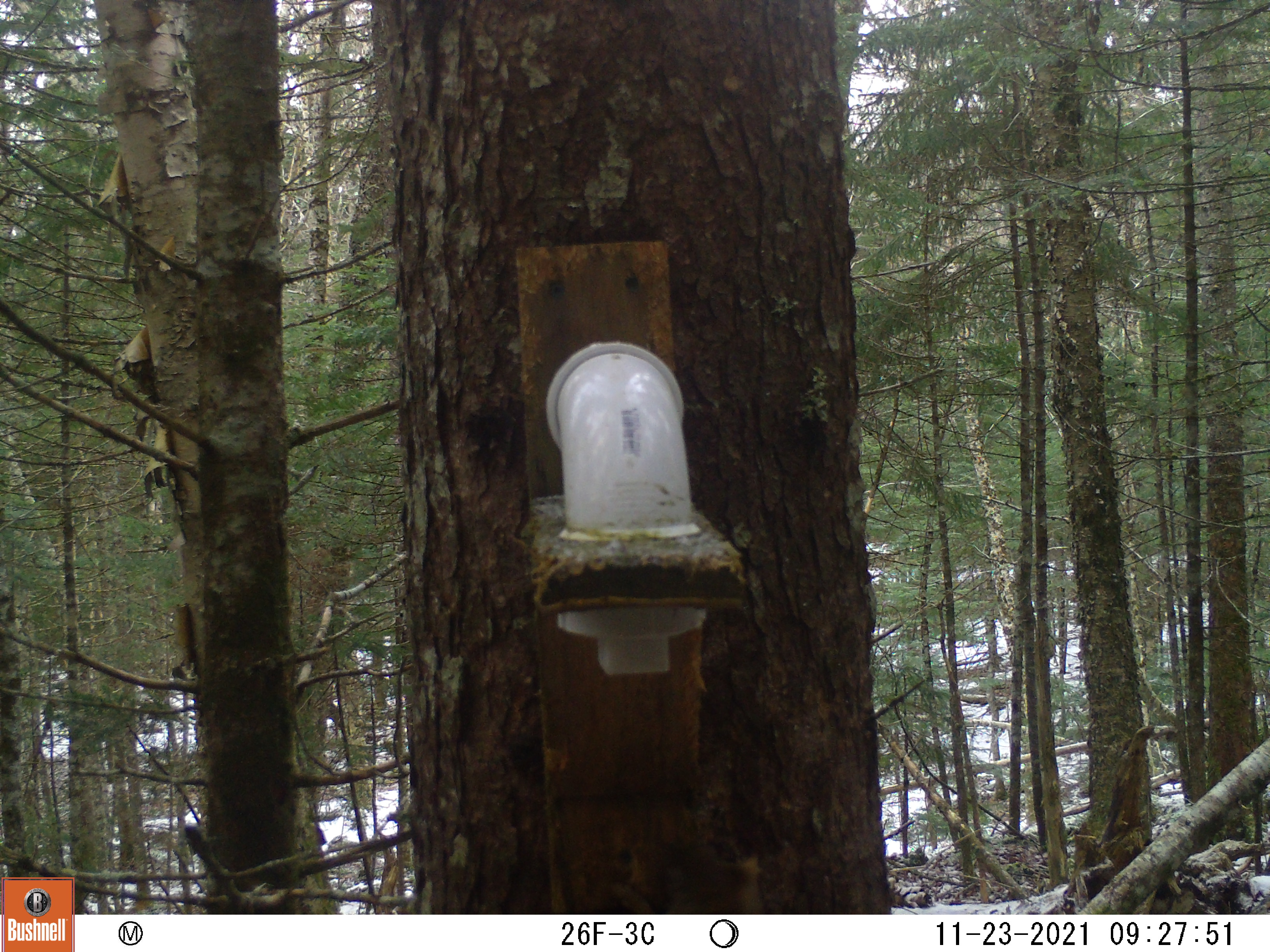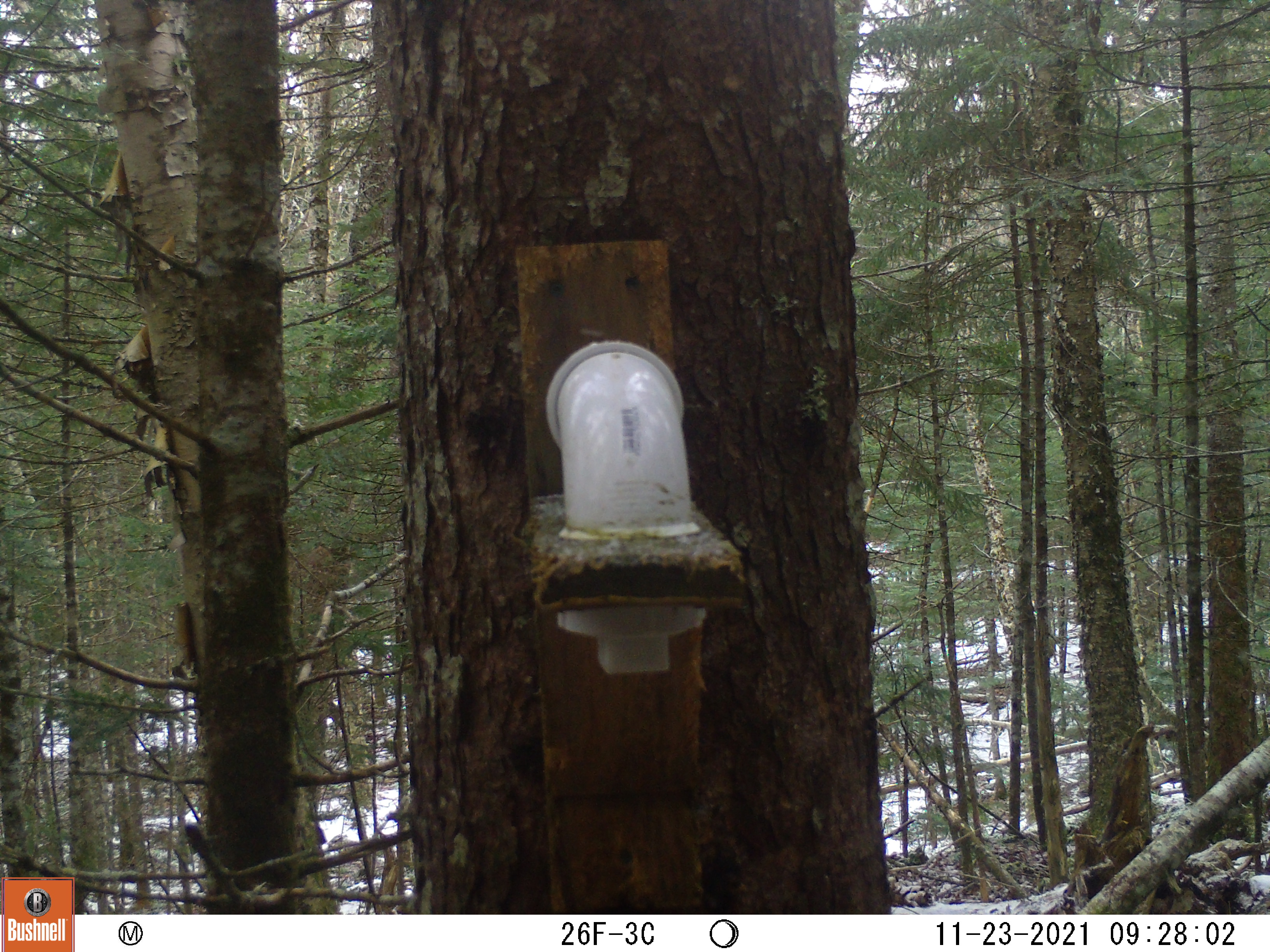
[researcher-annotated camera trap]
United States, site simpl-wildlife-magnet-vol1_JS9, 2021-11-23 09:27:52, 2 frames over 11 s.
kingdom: Animalia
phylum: Chordata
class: Mammalia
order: Rodentia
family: Sciuridae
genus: Tamiasciurus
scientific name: Tamiasciurus hudsonicus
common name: red squirrel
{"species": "red squirrel (Tamiasciurus hudsonicus)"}